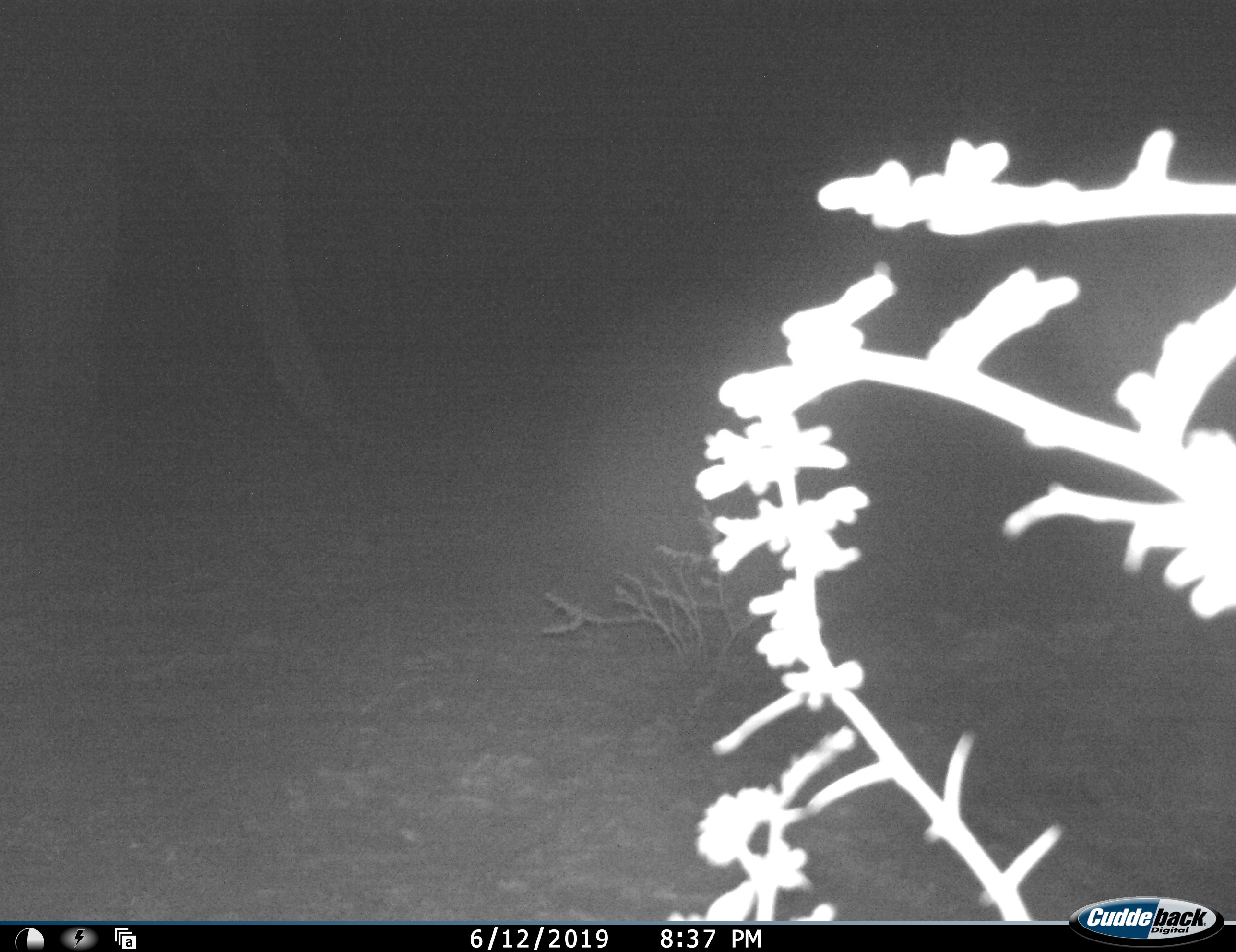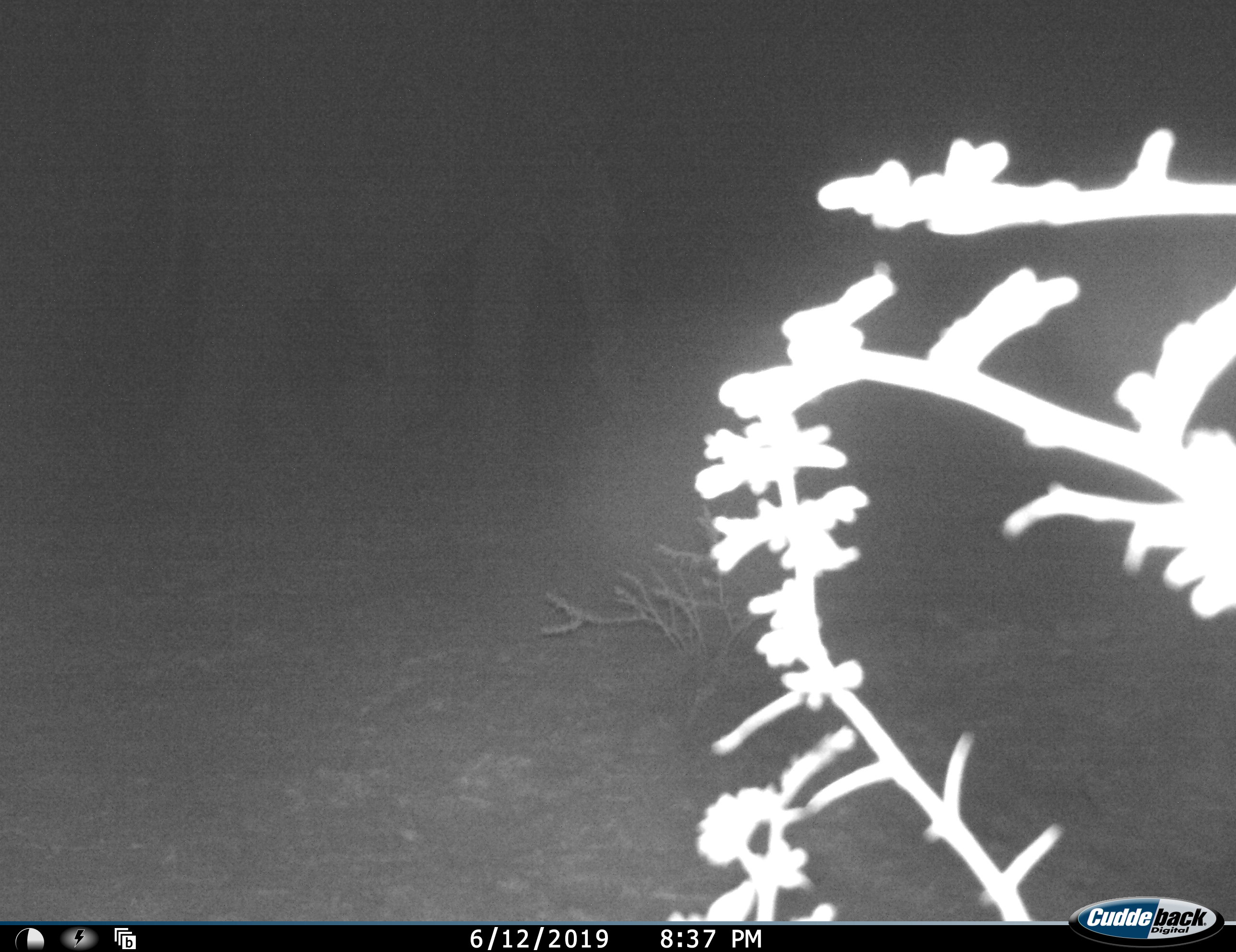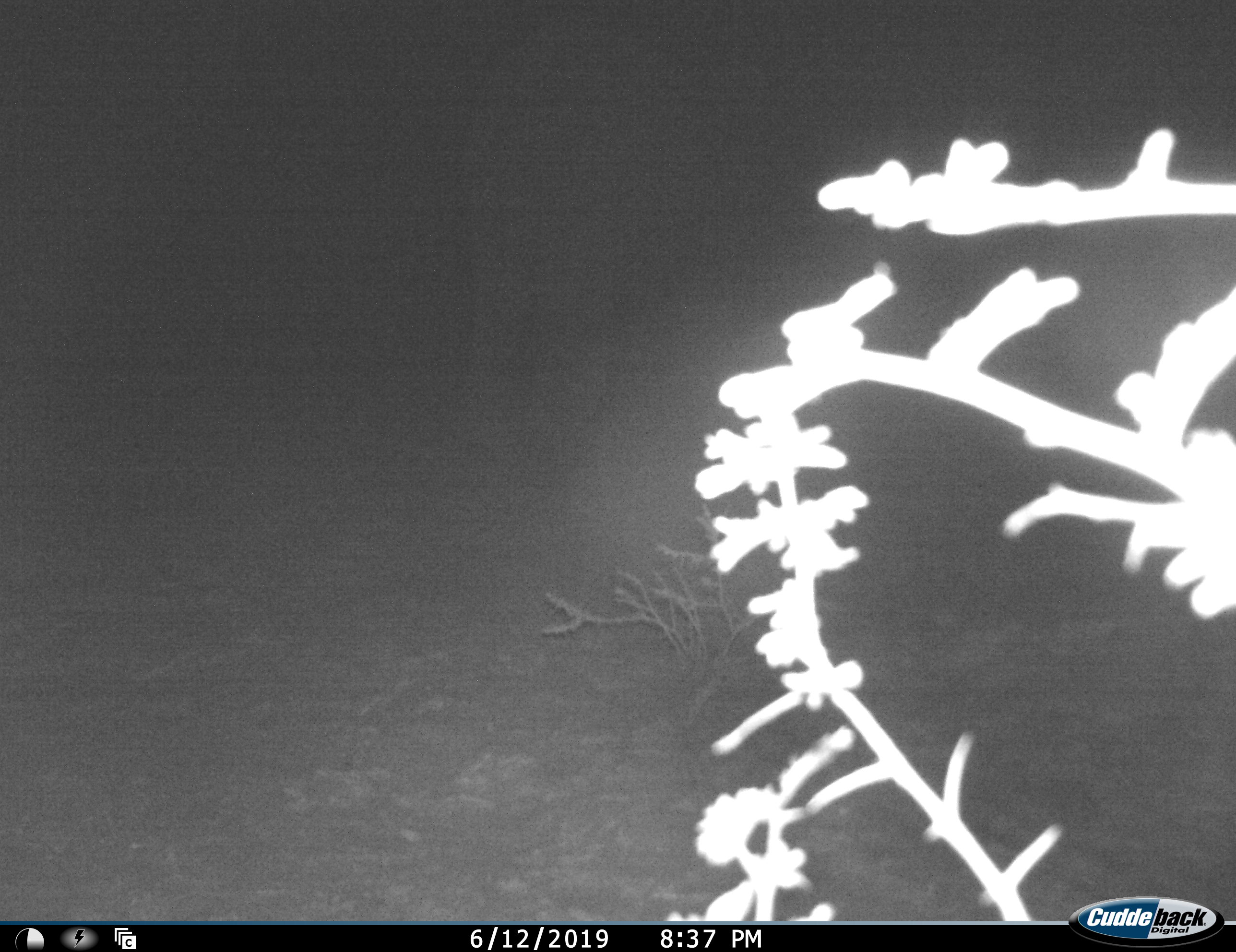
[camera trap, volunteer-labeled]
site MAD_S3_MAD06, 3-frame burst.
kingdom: Animalia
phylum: Chordata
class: Mammalia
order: Proboscidea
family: Elephantidae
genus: Loxodonta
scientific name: Loxodonta africana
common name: african bush elephant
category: elephant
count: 1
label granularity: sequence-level